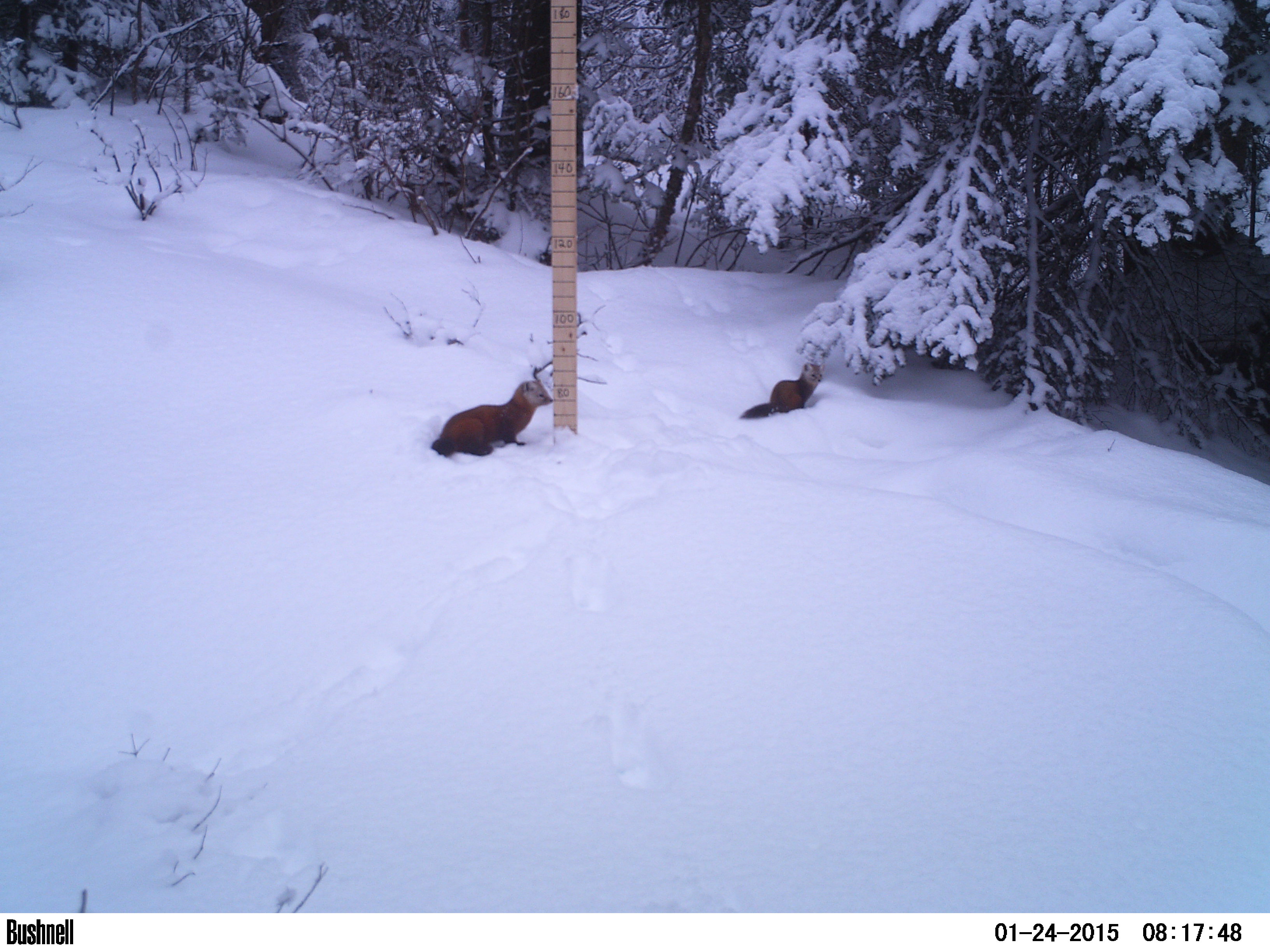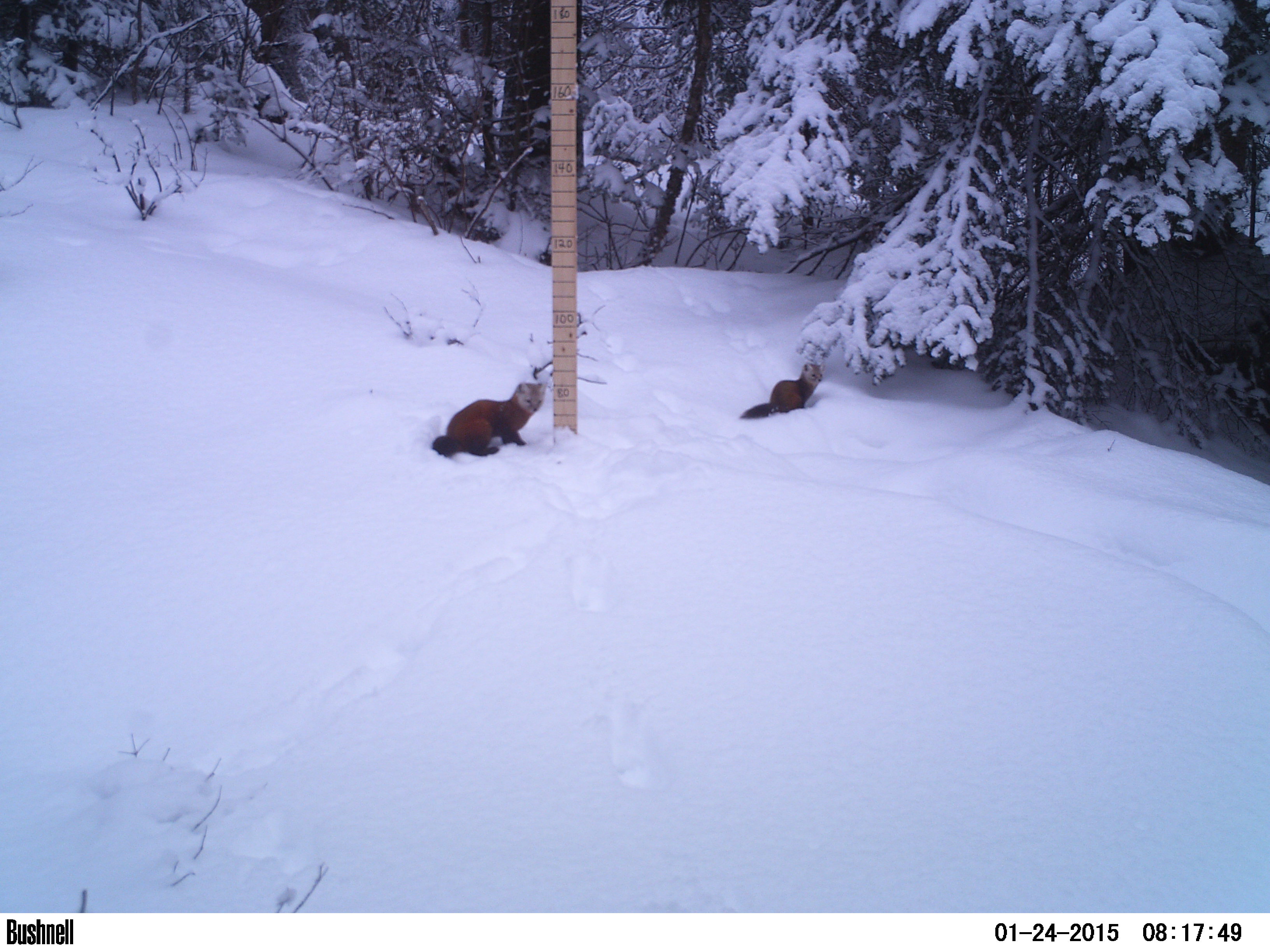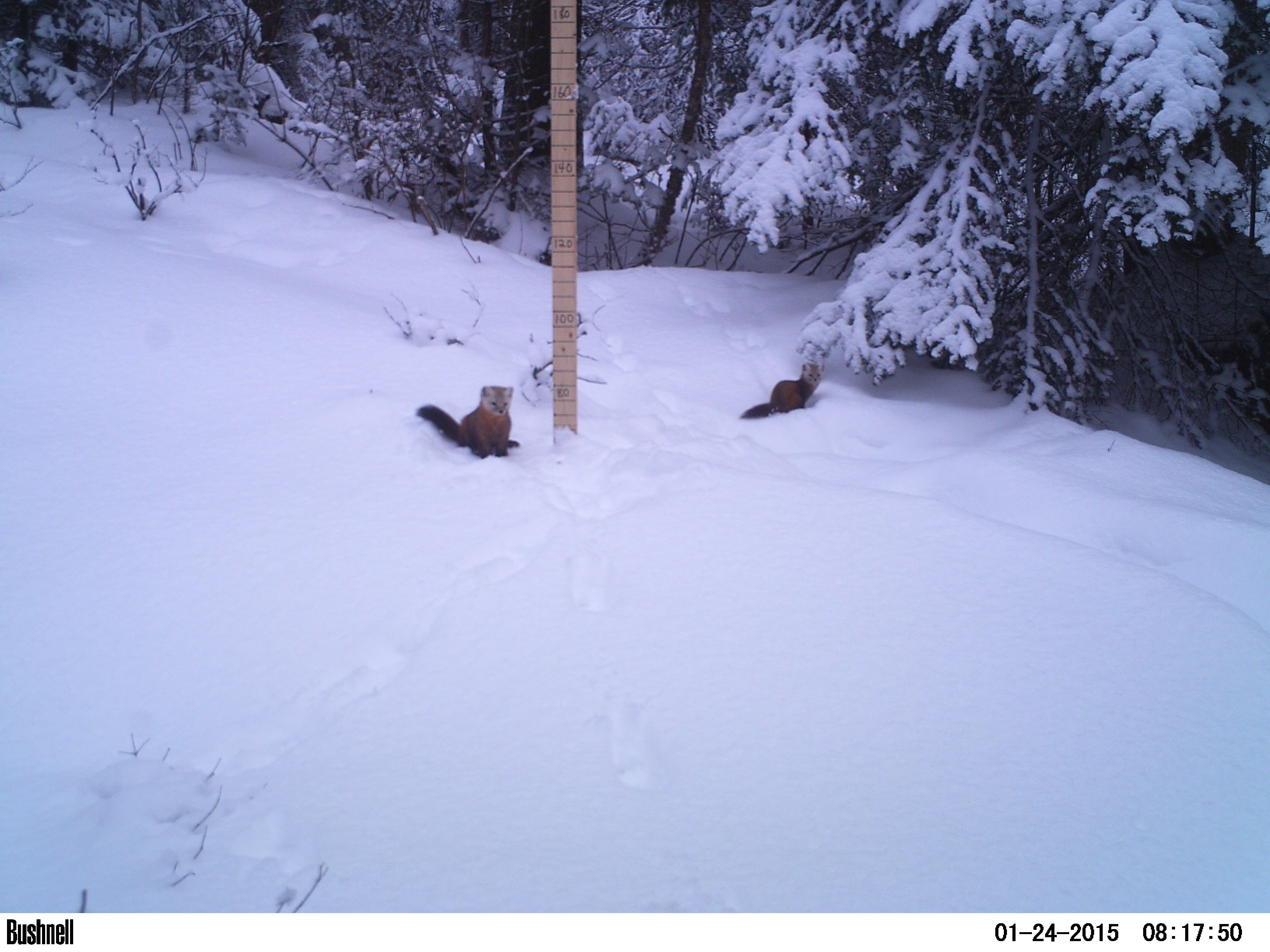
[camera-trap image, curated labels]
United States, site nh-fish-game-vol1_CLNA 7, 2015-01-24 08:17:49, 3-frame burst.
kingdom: Animalia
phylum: Chordata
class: Mammalia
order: Carnivora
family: Mustelidae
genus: Martes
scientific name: Martes americana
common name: american marten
American marten (Martes americana).